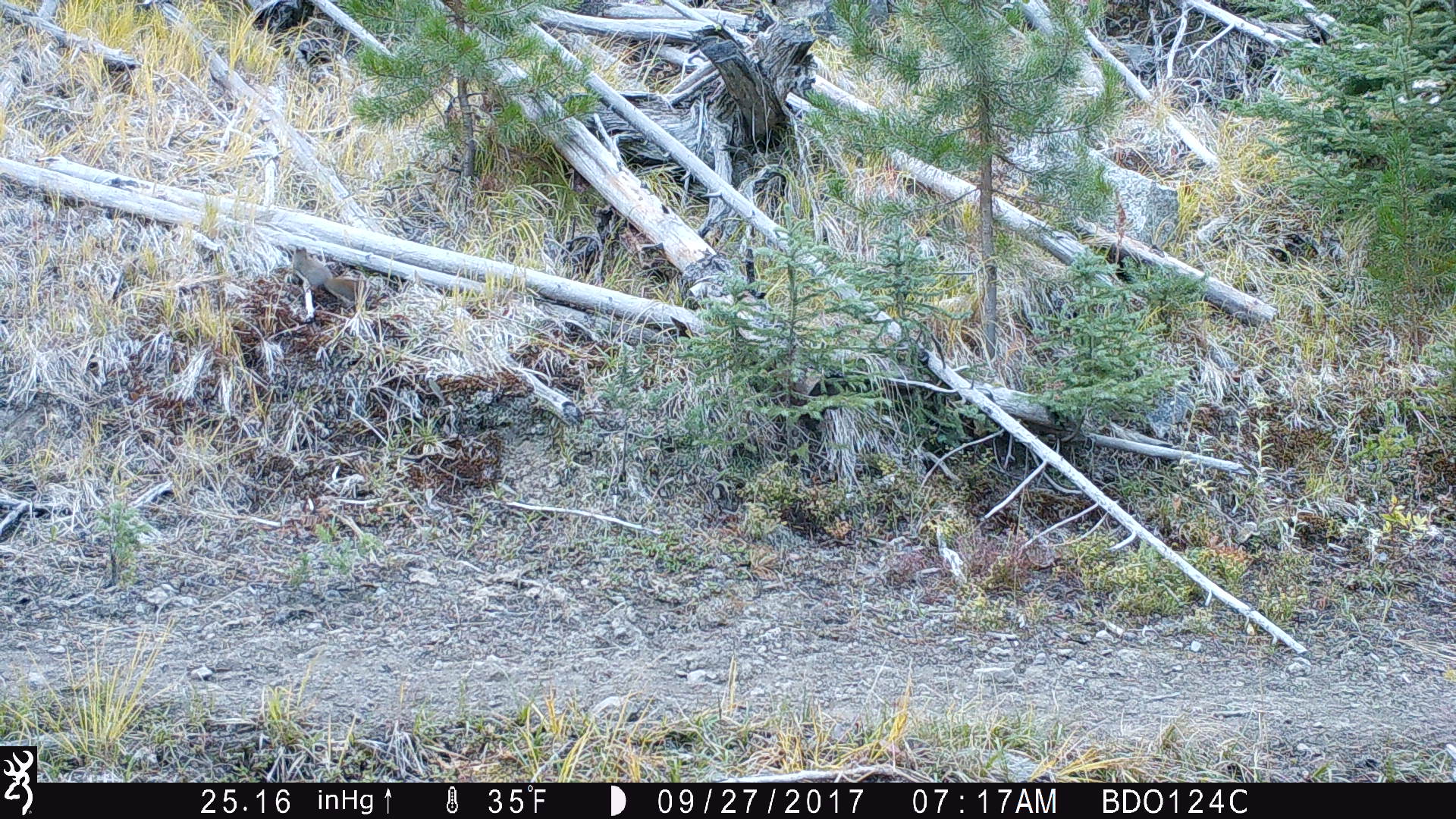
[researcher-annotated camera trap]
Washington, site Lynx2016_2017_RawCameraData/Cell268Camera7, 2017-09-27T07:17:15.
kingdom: Animalia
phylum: Chordata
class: Mammalia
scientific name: Mammalia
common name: small mammal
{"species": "small mammal (Mammalia)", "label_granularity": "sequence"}